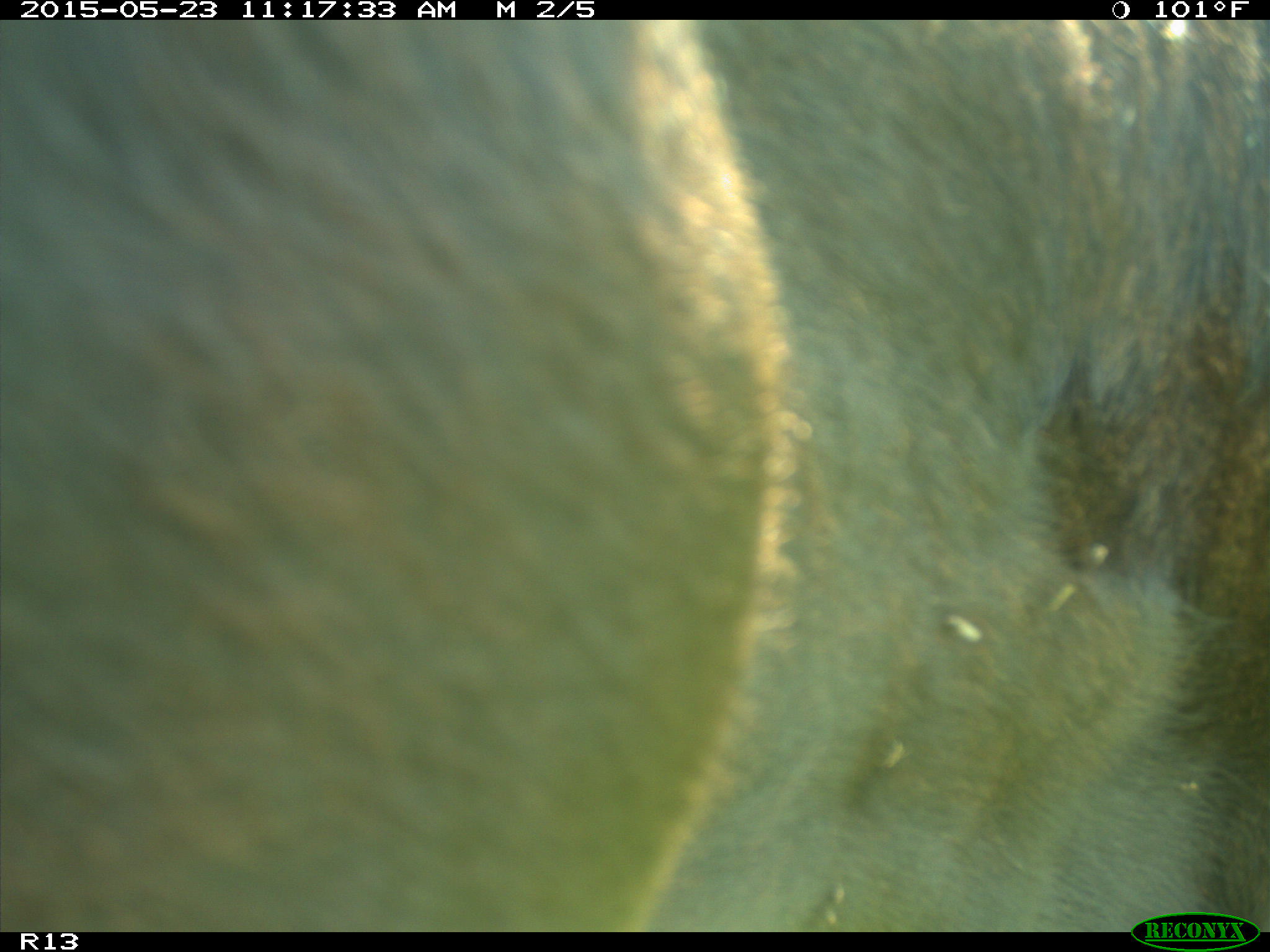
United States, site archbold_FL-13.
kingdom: Animalia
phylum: Chordata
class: Mammalia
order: Artiodactyla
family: Bovidae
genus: Bos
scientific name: Bos taurus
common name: domestic cow